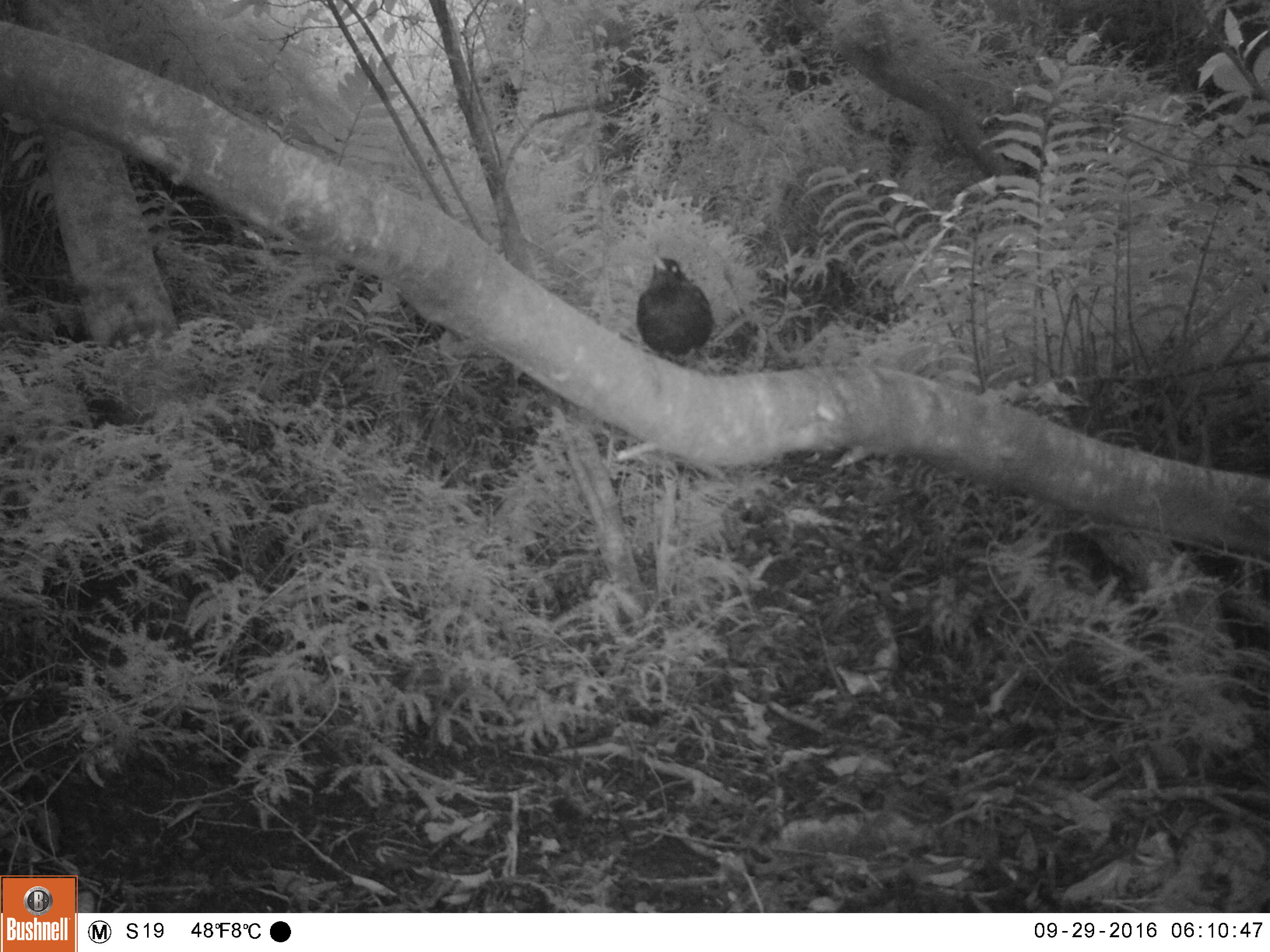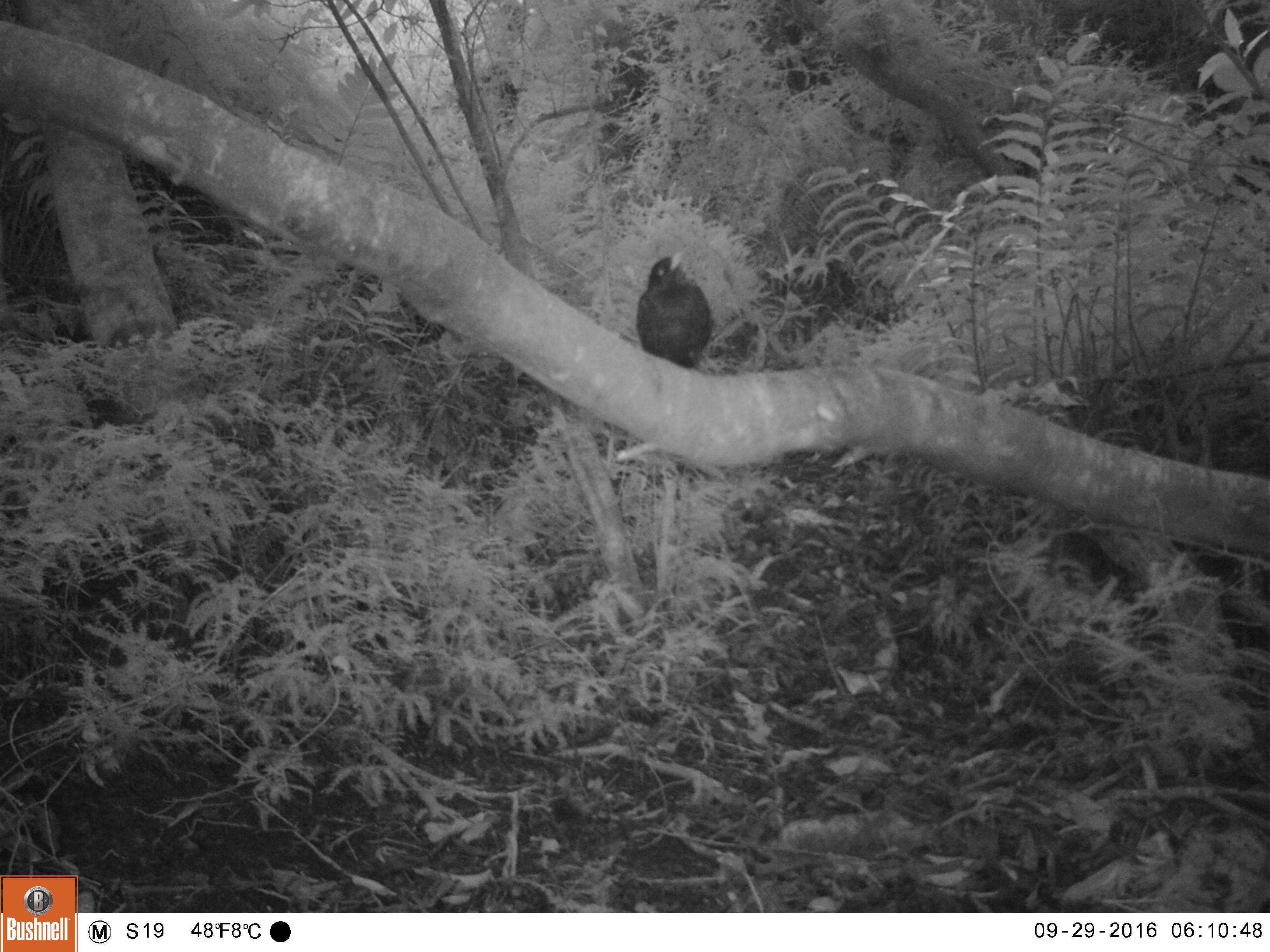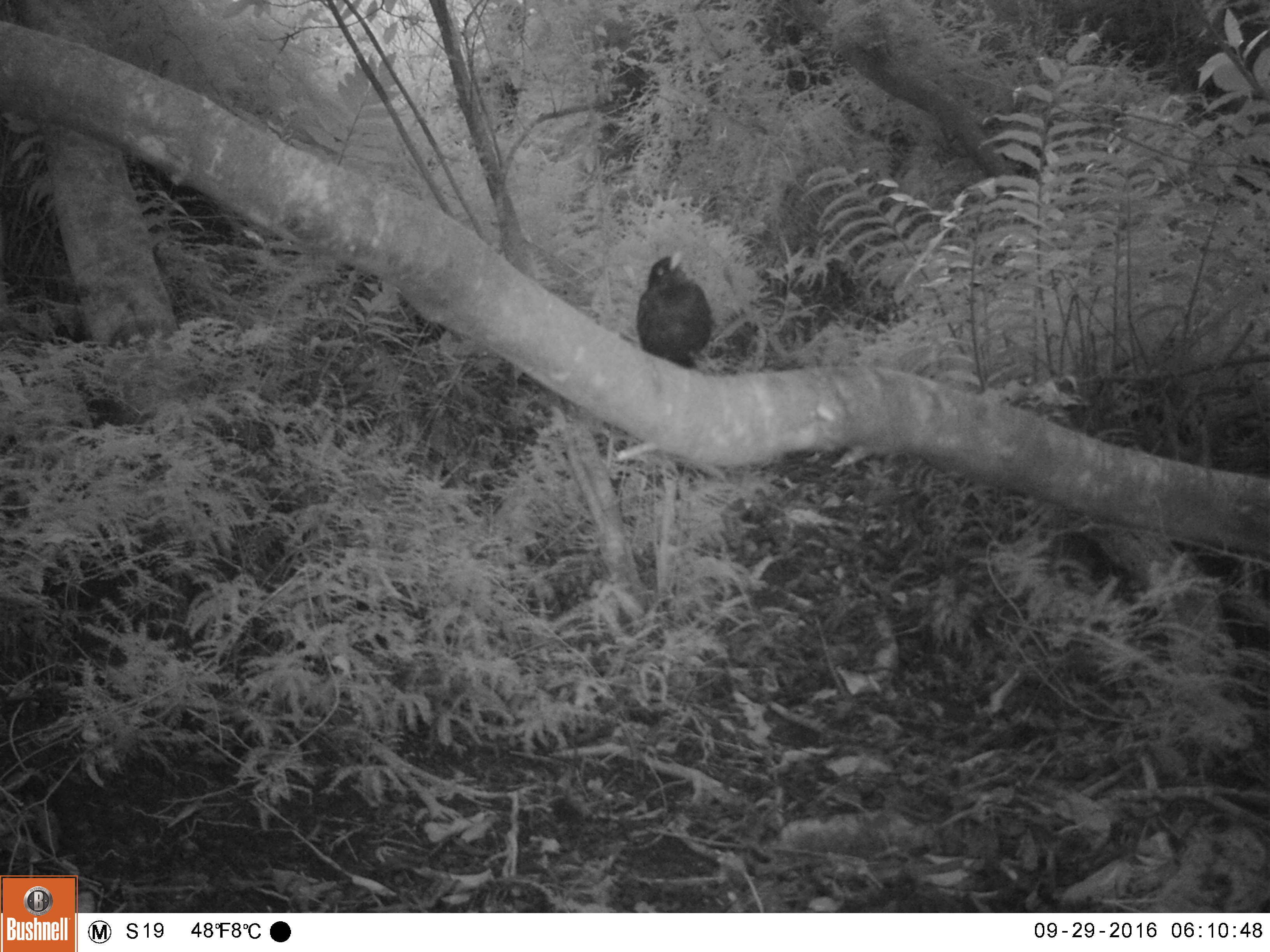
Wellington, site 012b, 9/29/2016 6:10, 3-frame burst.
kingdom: Animalia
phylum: Chordata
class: Aves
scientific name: Aves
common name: bird